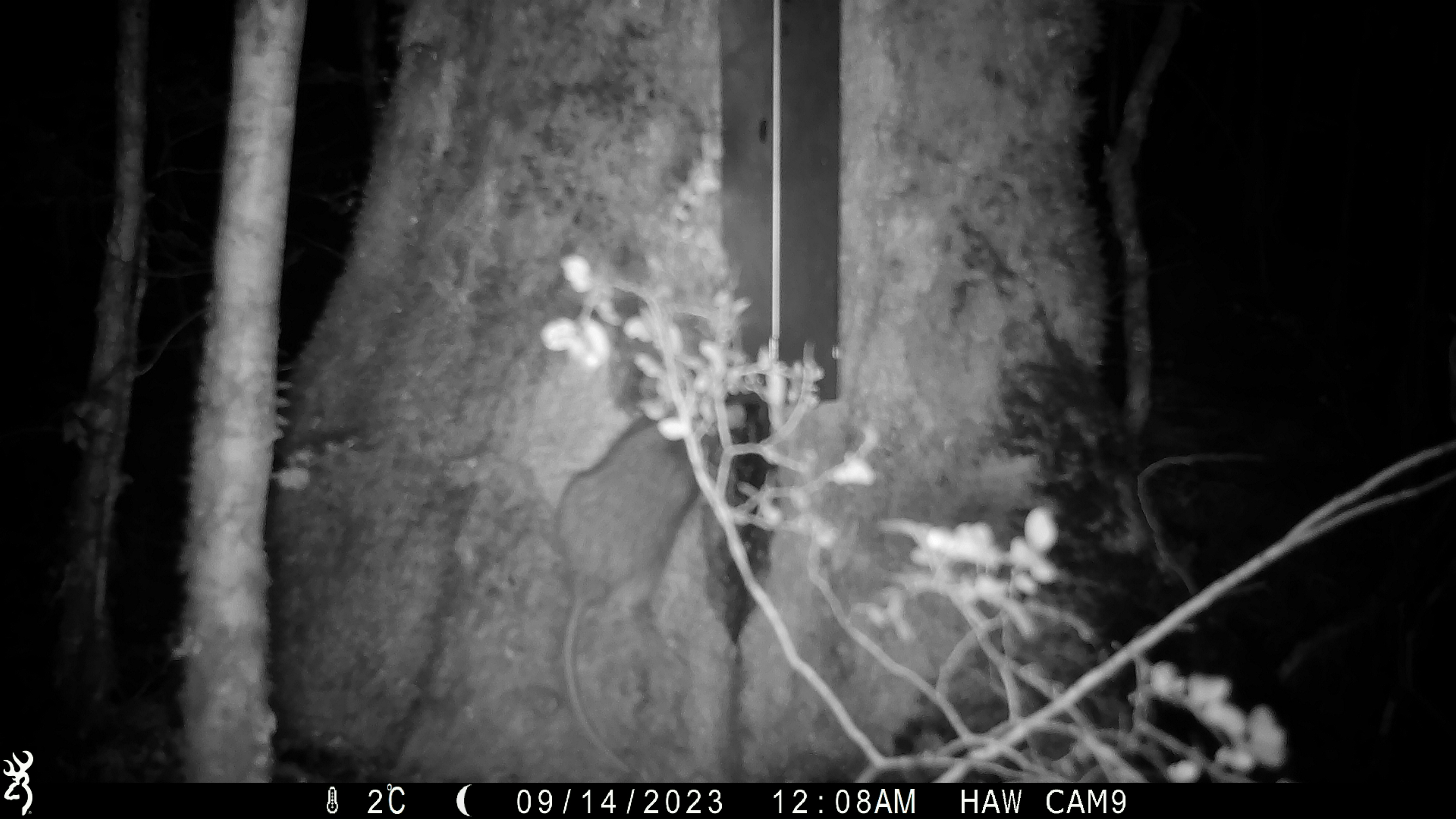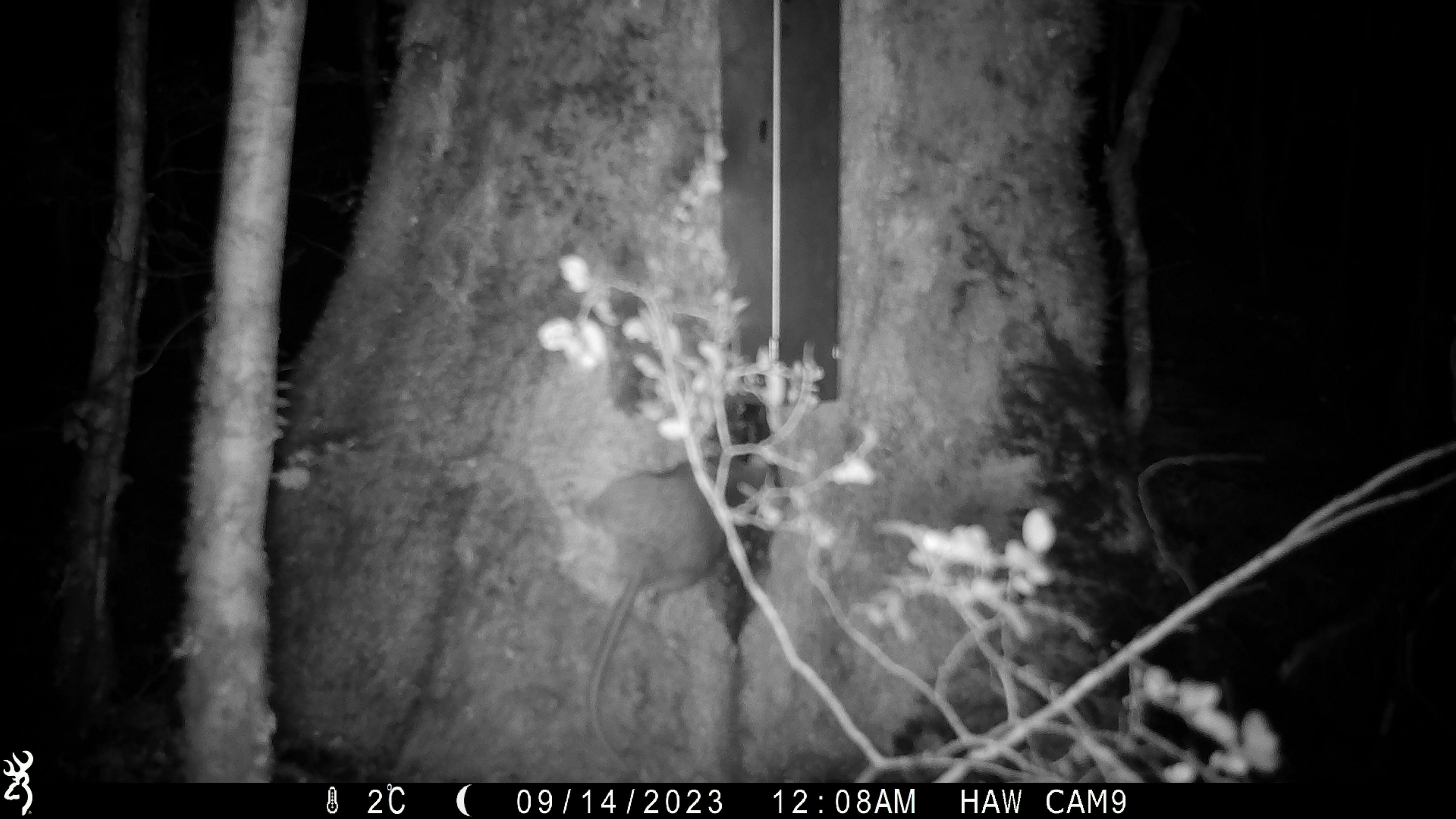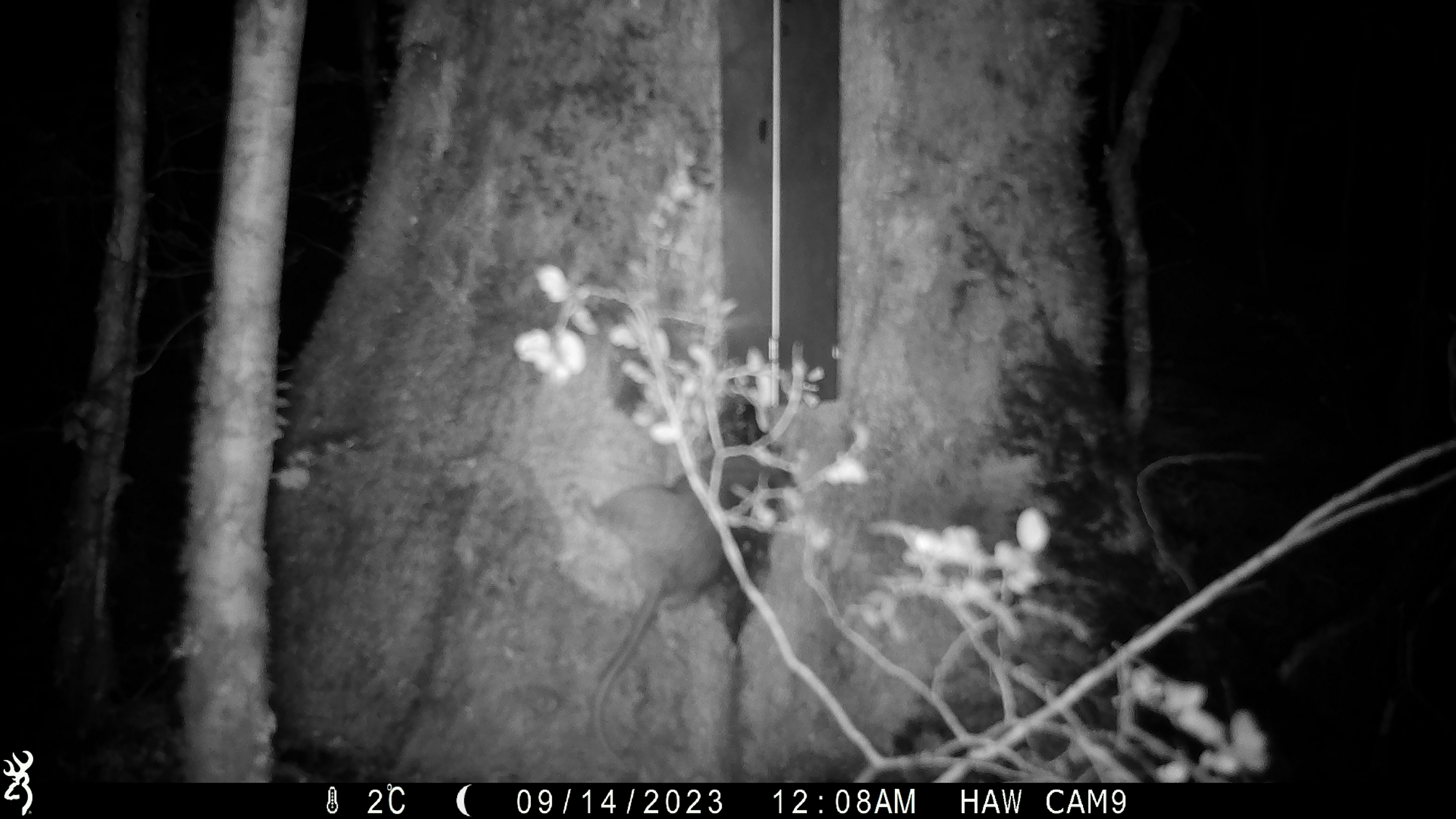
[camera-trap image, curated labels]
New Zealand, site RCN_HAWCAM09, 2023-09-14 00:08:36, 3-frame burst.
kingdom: Animalia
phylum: Chordata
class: Mammalia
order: Rodentia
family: Muridae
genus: Rattus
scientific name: Rattus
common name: rat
Rat (Rattus).